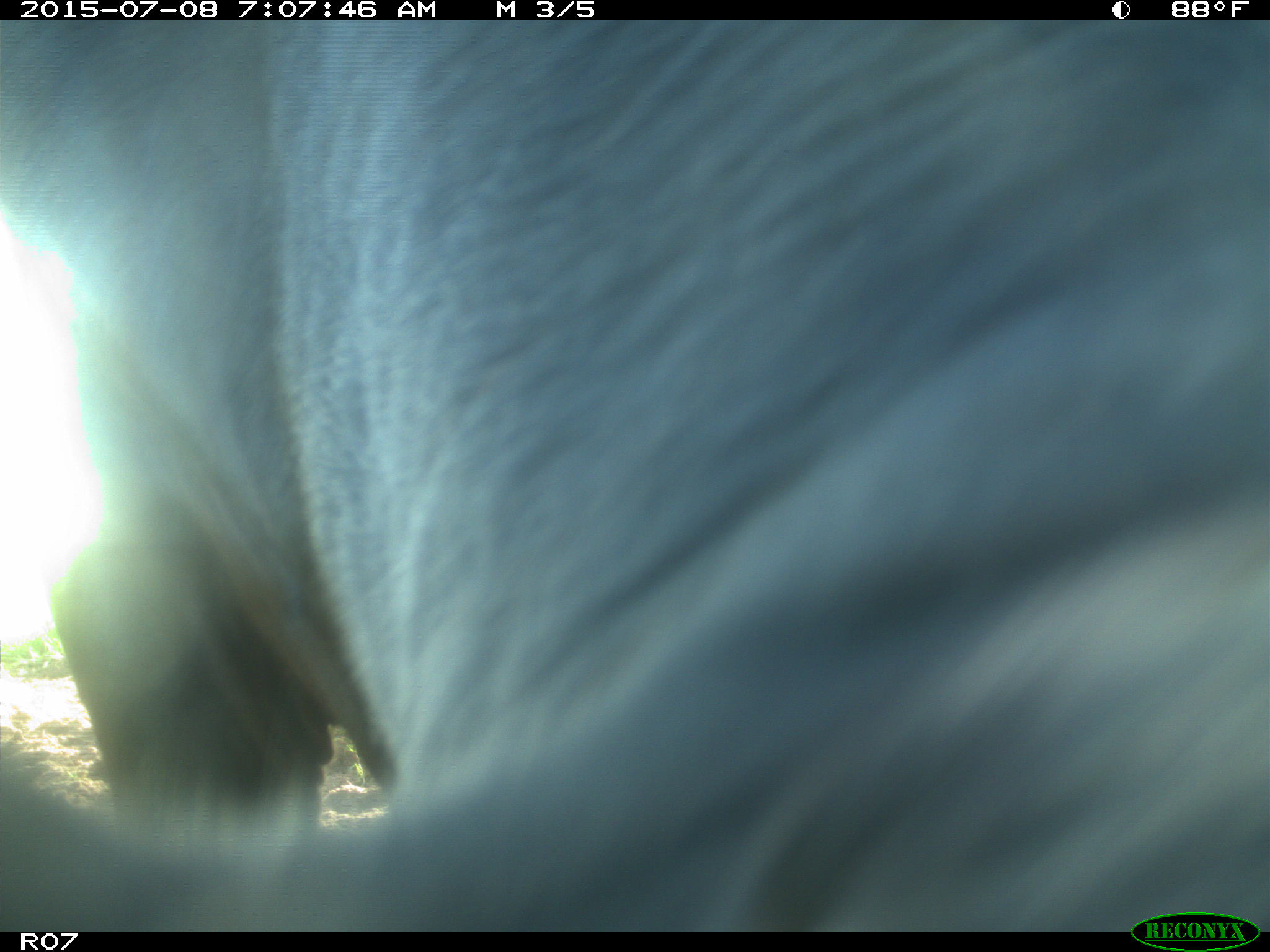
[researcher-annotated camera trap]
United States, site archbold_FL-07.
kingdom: Animalia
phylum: Chordata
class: Mammalia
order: Artiodactyla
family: Bovidae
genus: Bos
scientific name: Bos taurus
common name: domestic cow